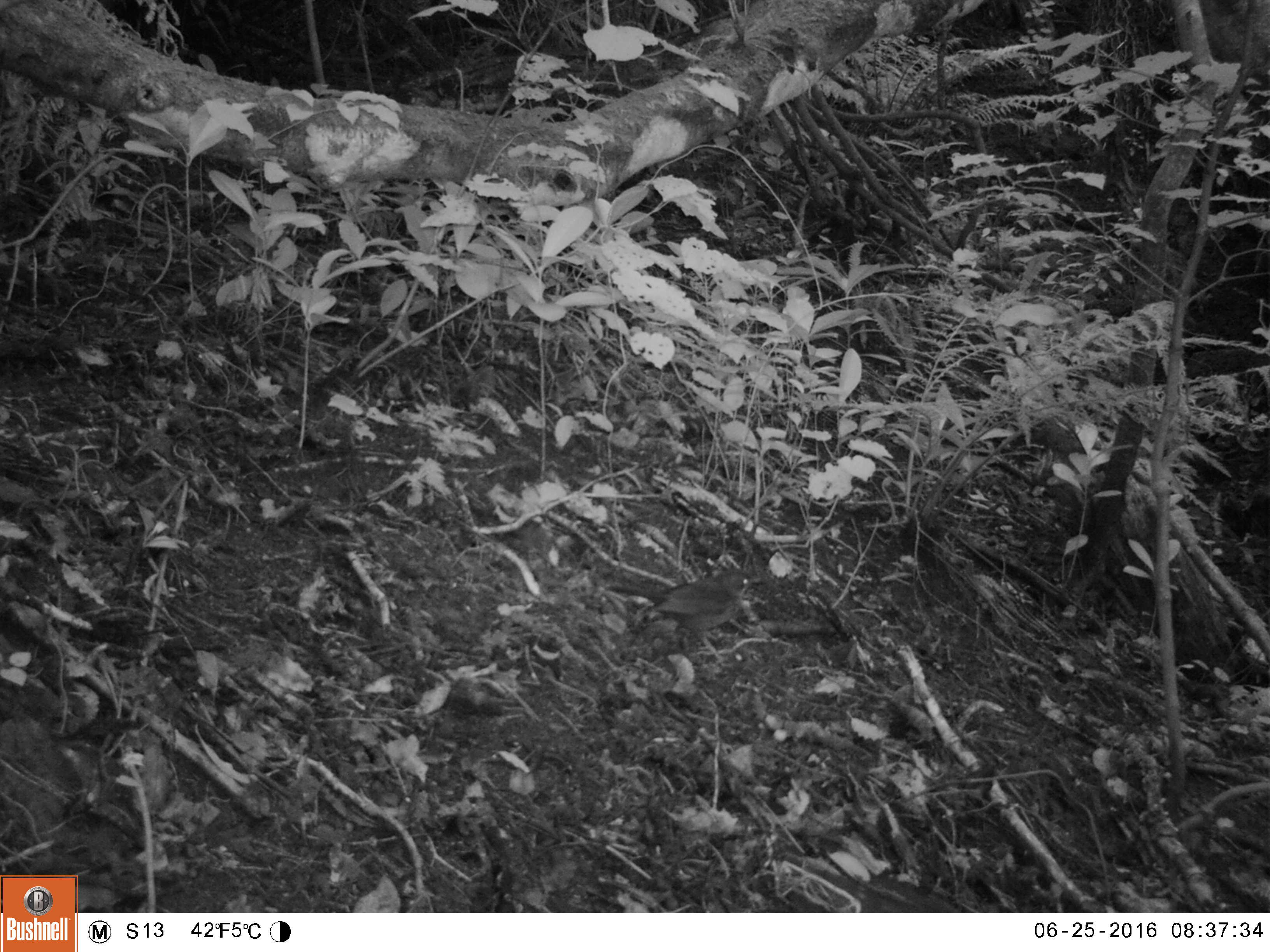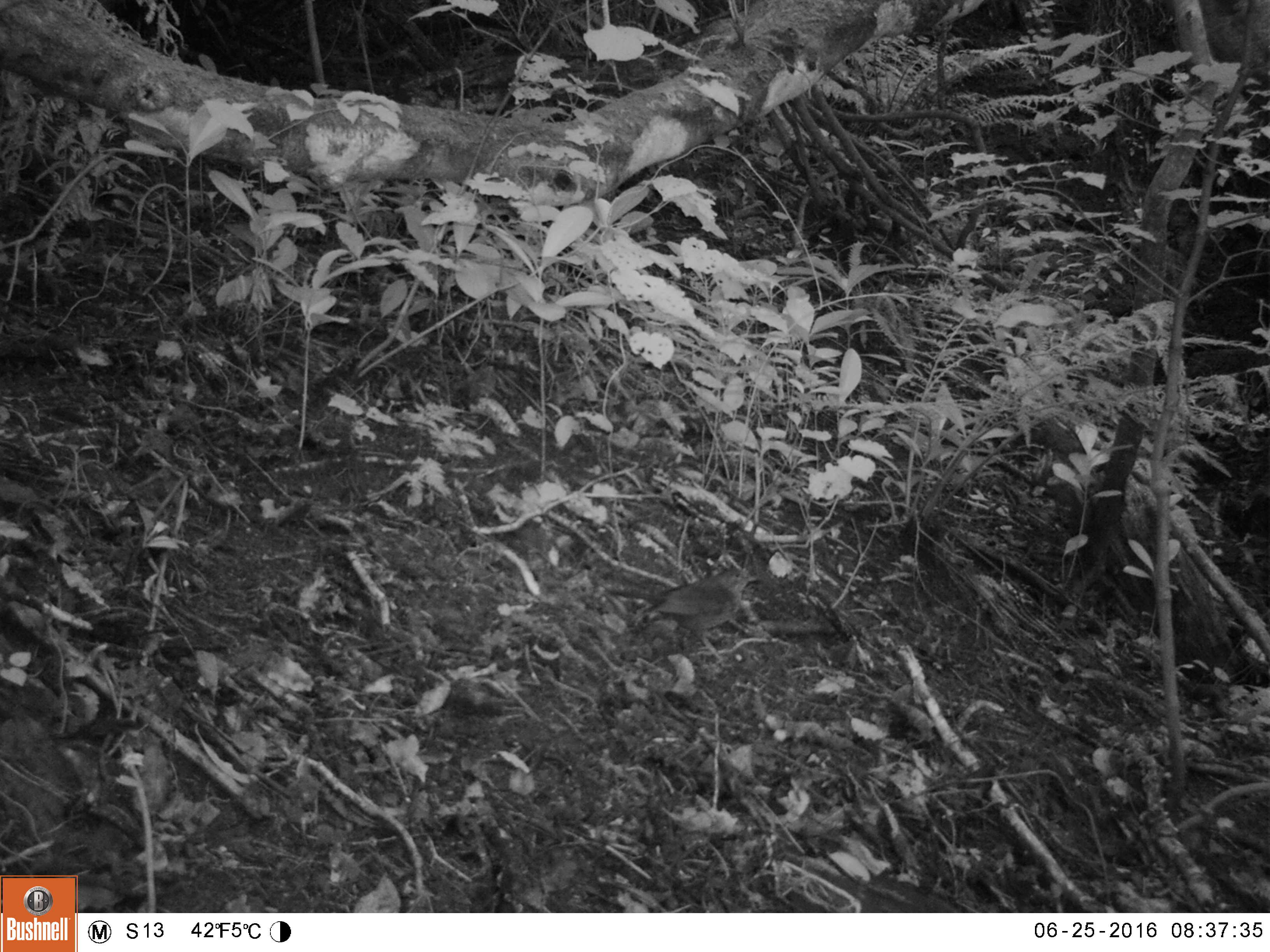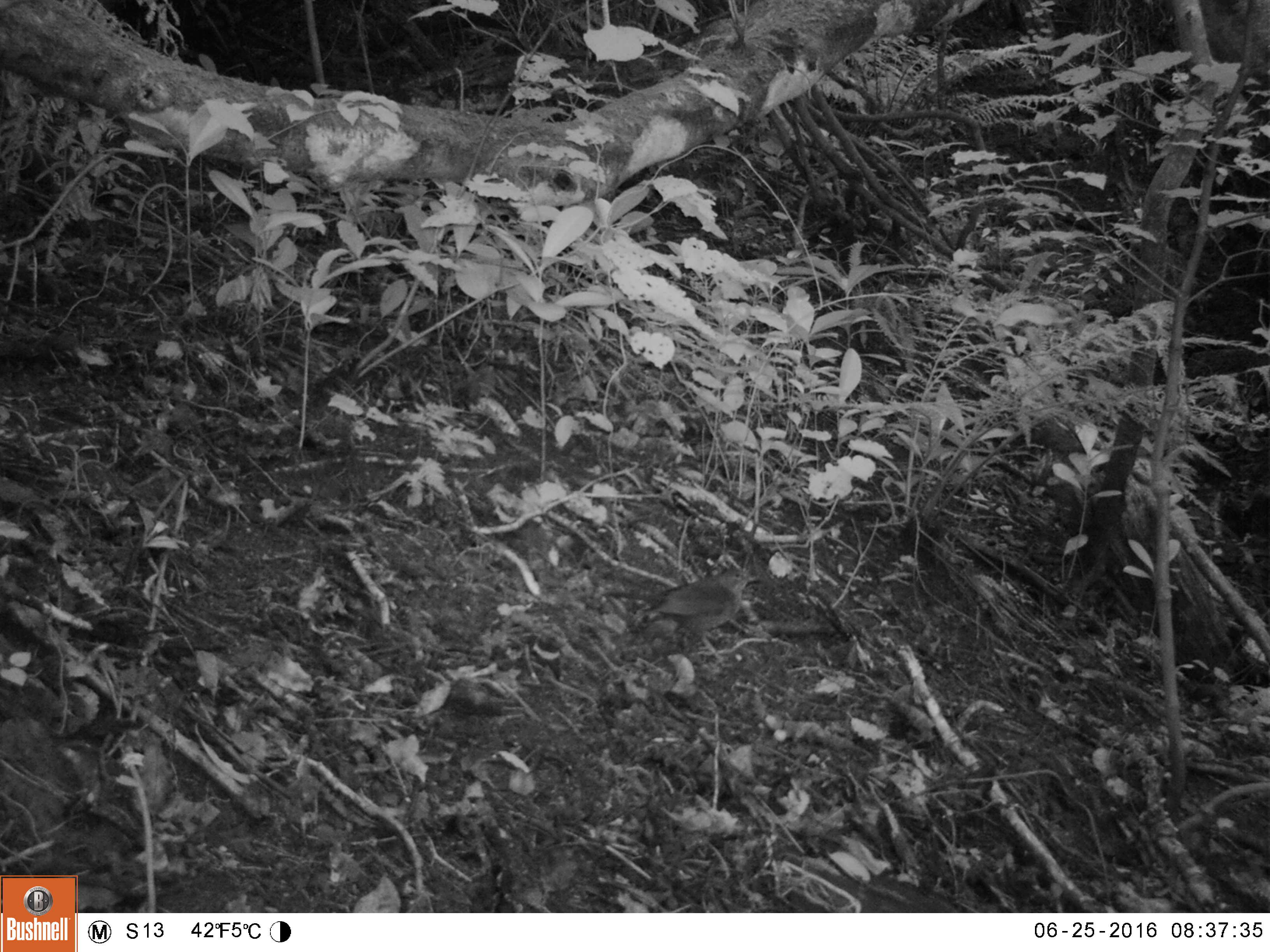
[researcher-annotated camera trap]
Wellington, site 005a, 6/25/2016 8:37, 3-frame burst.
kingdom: Animalia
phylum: Chordata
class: Aves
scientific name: Aves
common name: bird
Bird (Aves).